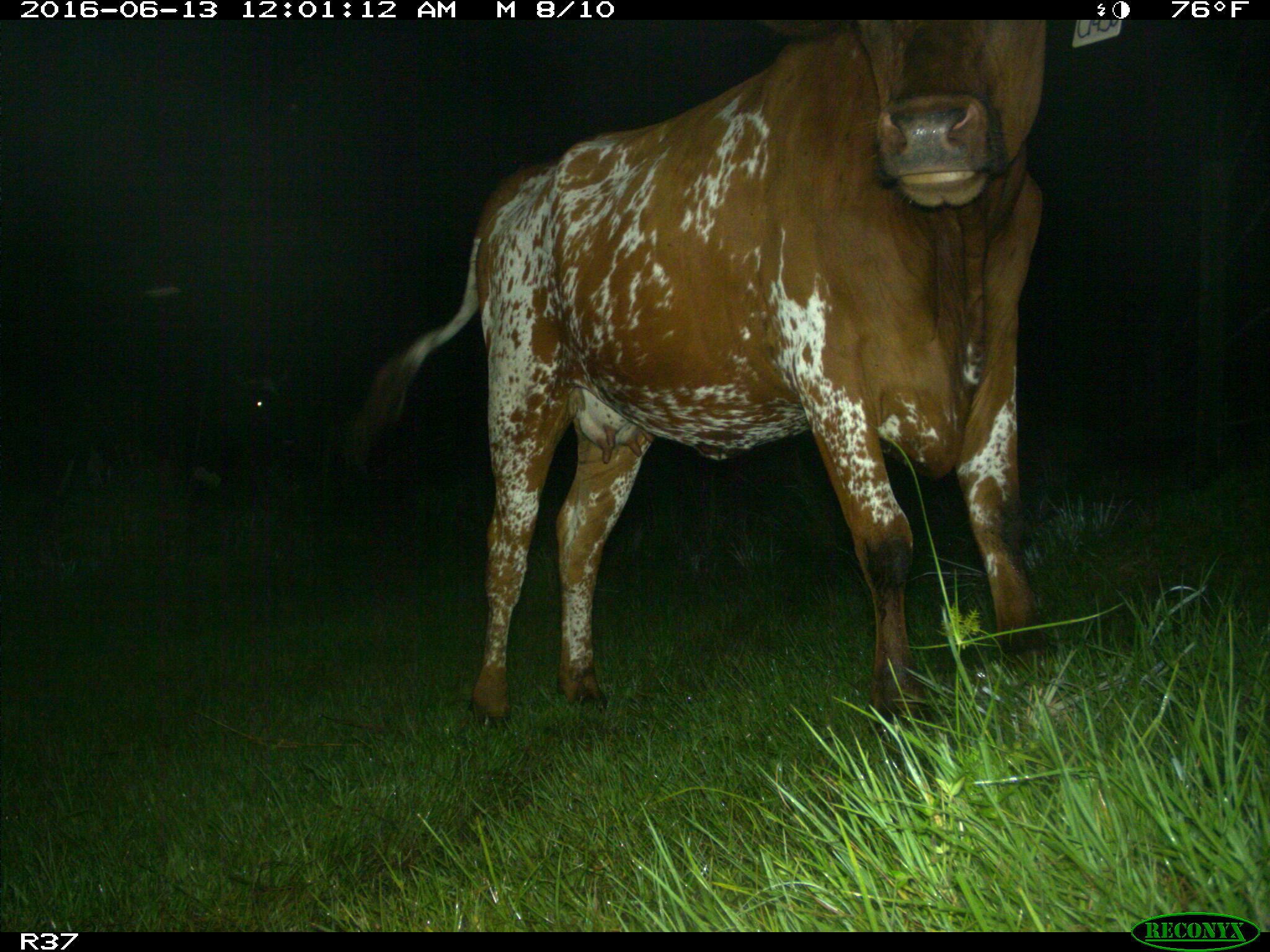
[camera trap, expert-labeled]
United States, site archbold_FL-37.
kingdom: Animalia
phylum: Chordata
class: Mammalia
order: Artiodactyla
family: Bovidae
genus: Bos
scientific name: Bos taurus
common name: domestic cow